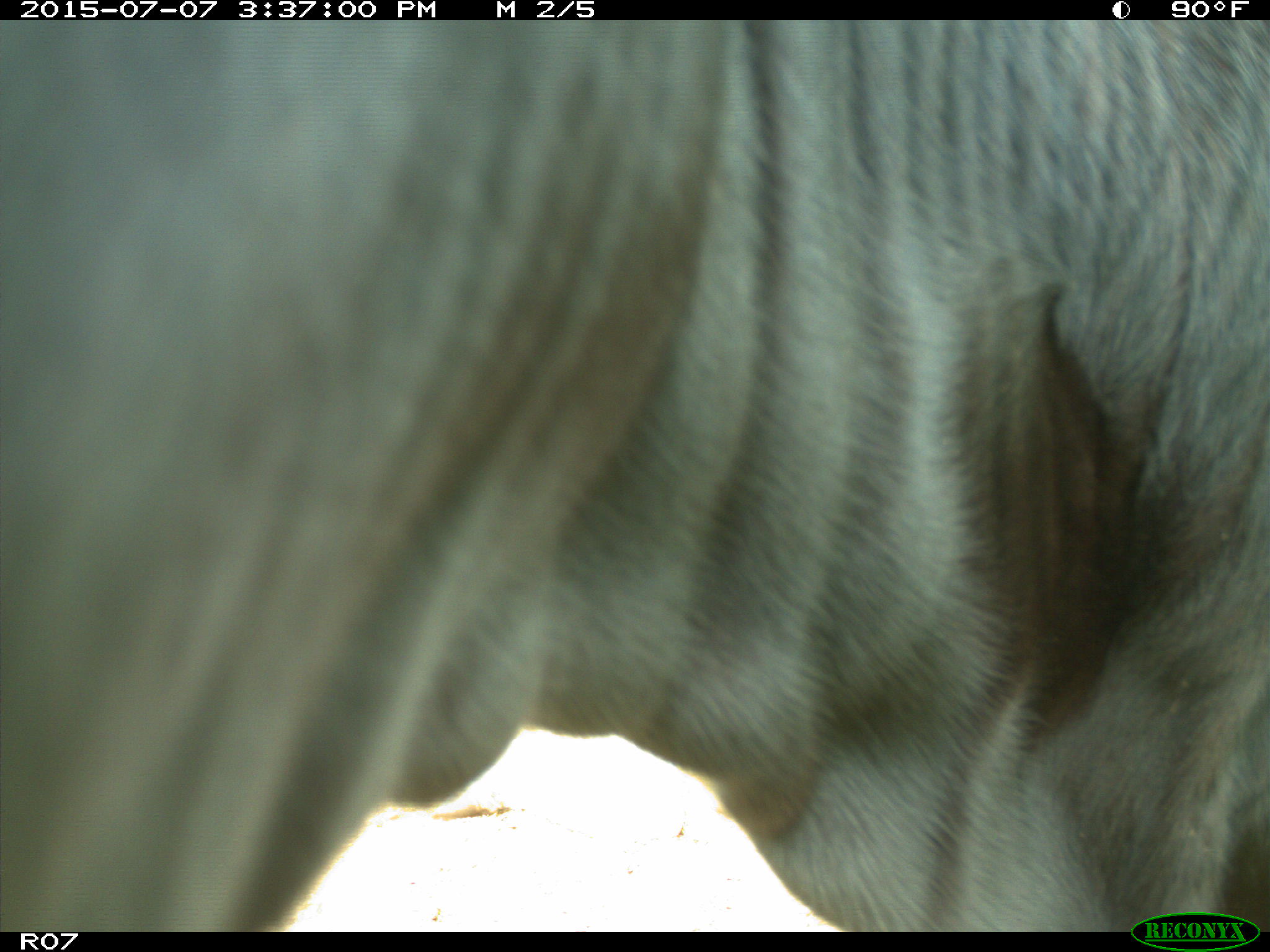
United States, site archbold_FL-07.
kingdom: Animalia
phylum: Chordata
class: Mammalia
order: Artiodactyla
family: Bovidae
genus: Bos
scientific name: Bos taurus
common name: domestic cow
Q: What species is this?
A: Bos taurus (domestic cow).